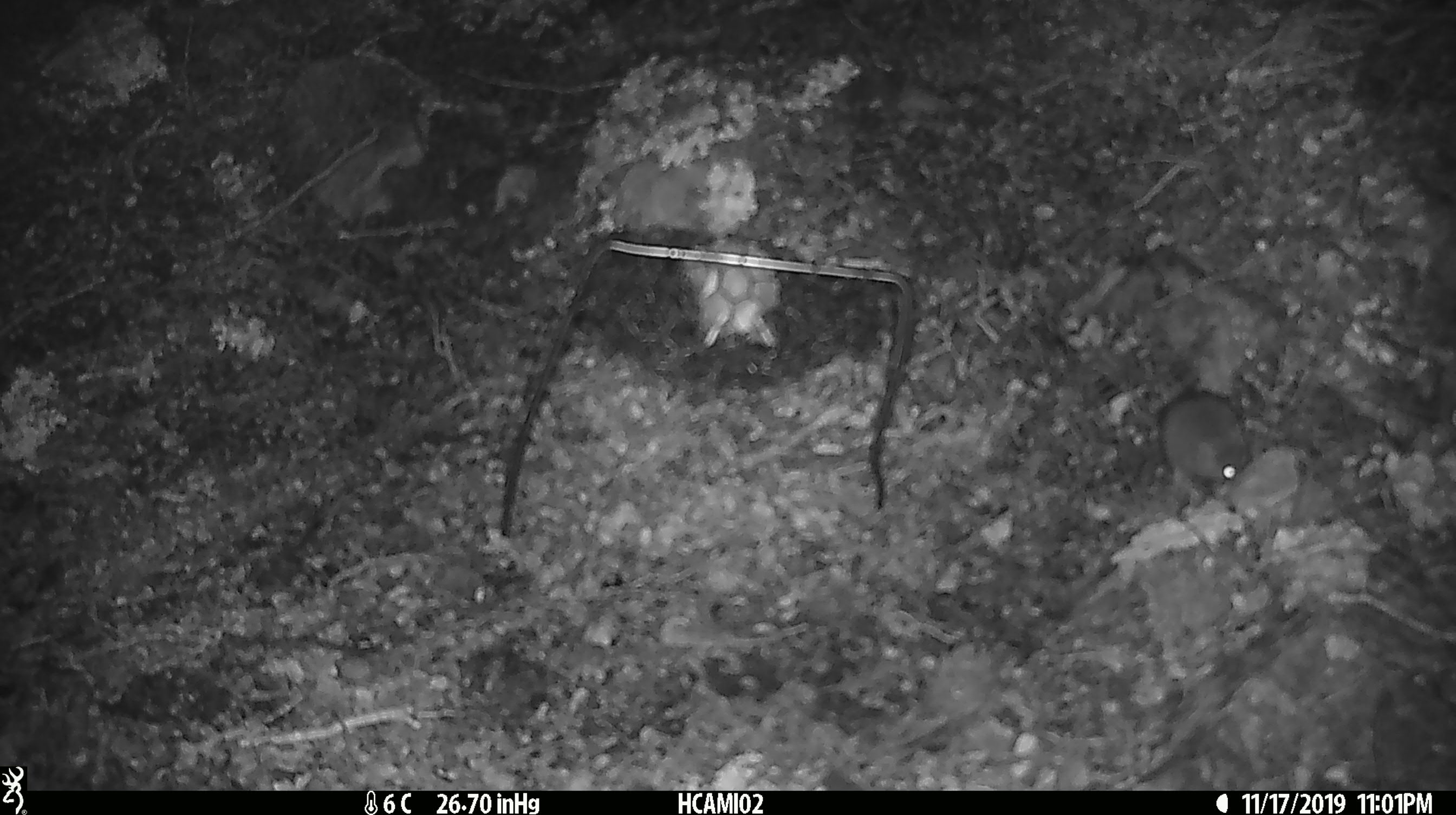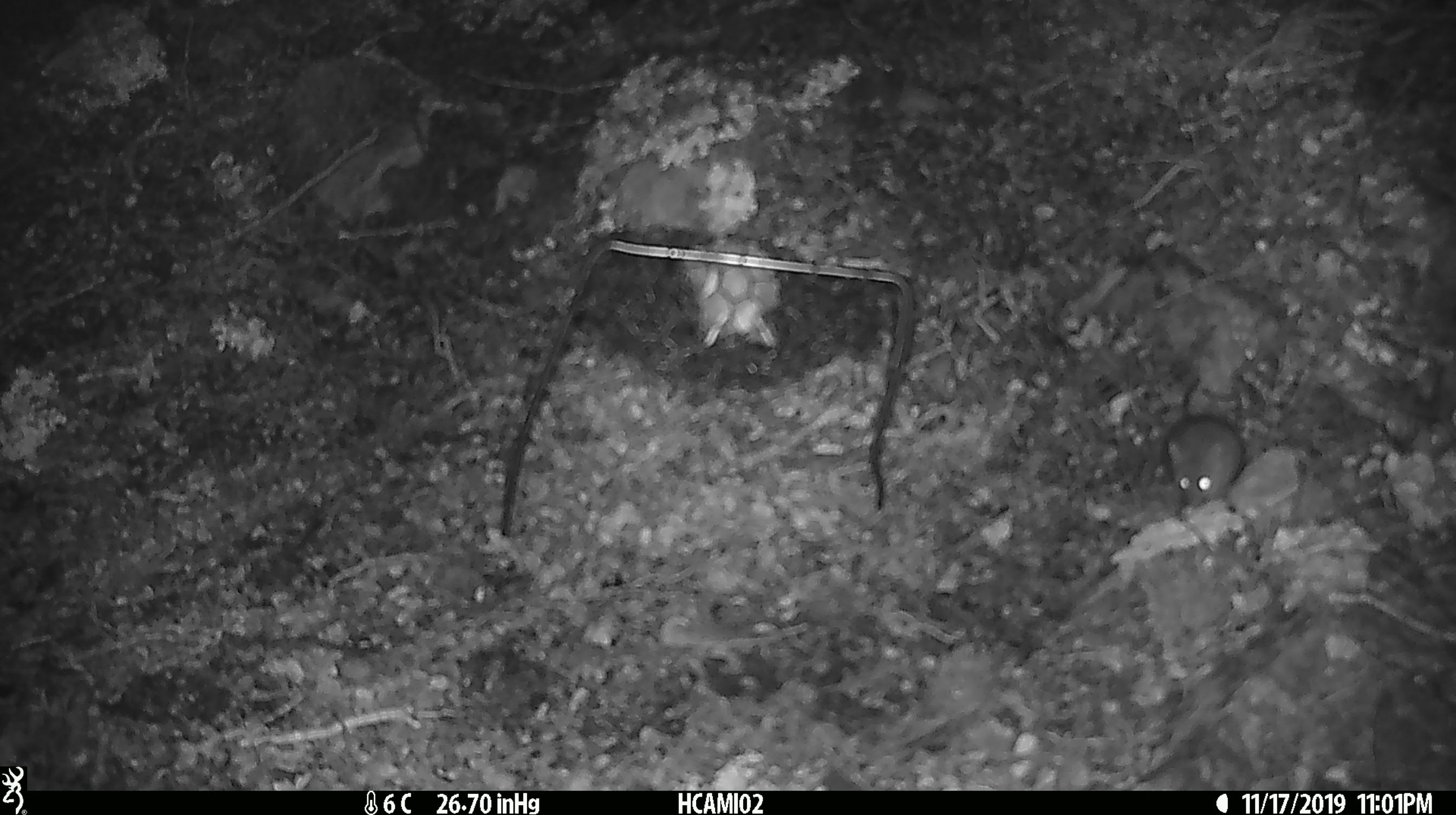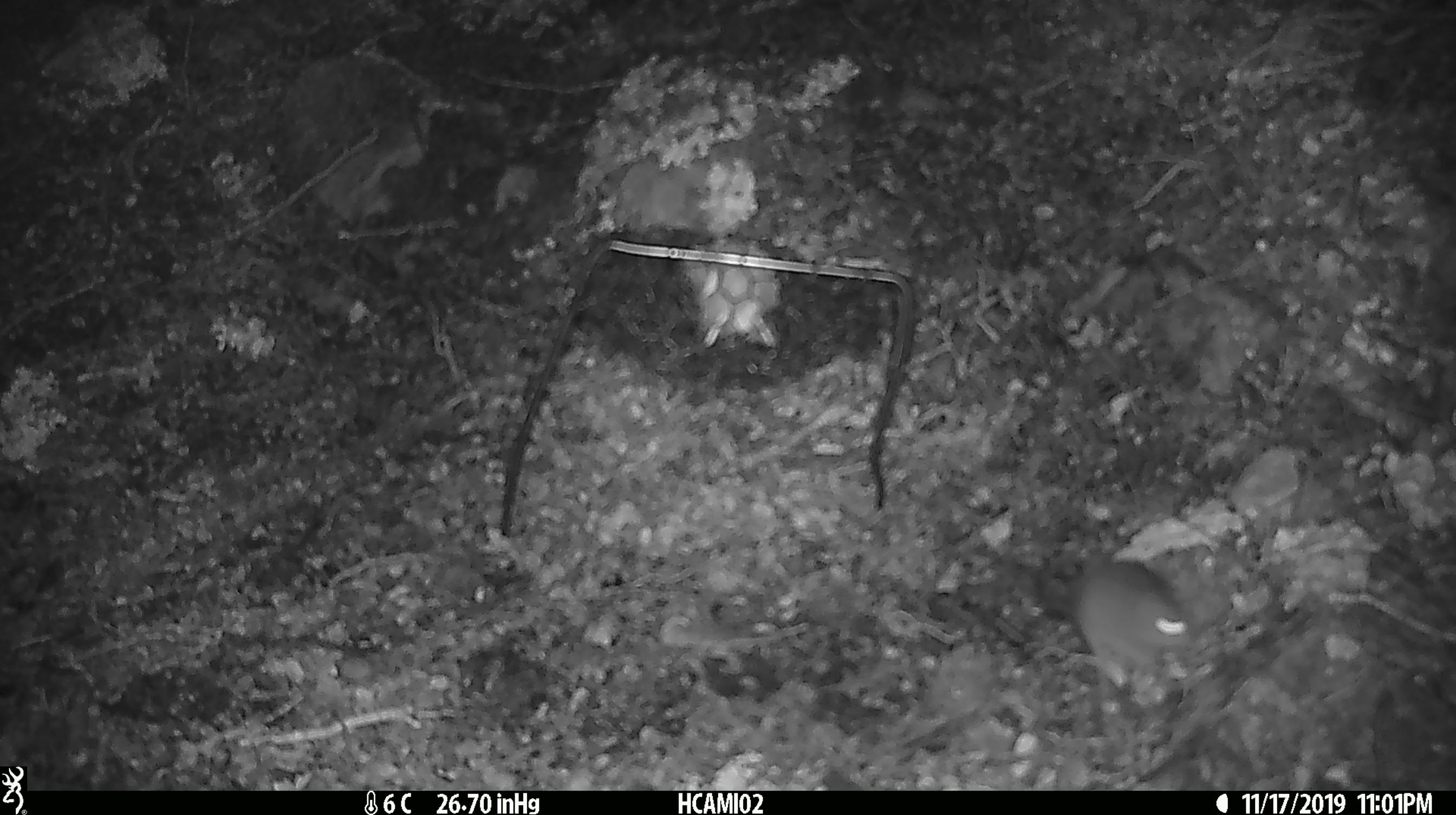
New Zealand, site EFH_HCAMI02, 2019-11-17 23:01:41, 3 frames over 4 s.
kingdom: Animalia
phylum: Chordata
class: Mammalia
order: Rodentia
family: Muridae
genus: Mus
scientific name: Mus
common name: mouse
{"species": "mouse (Mus)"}